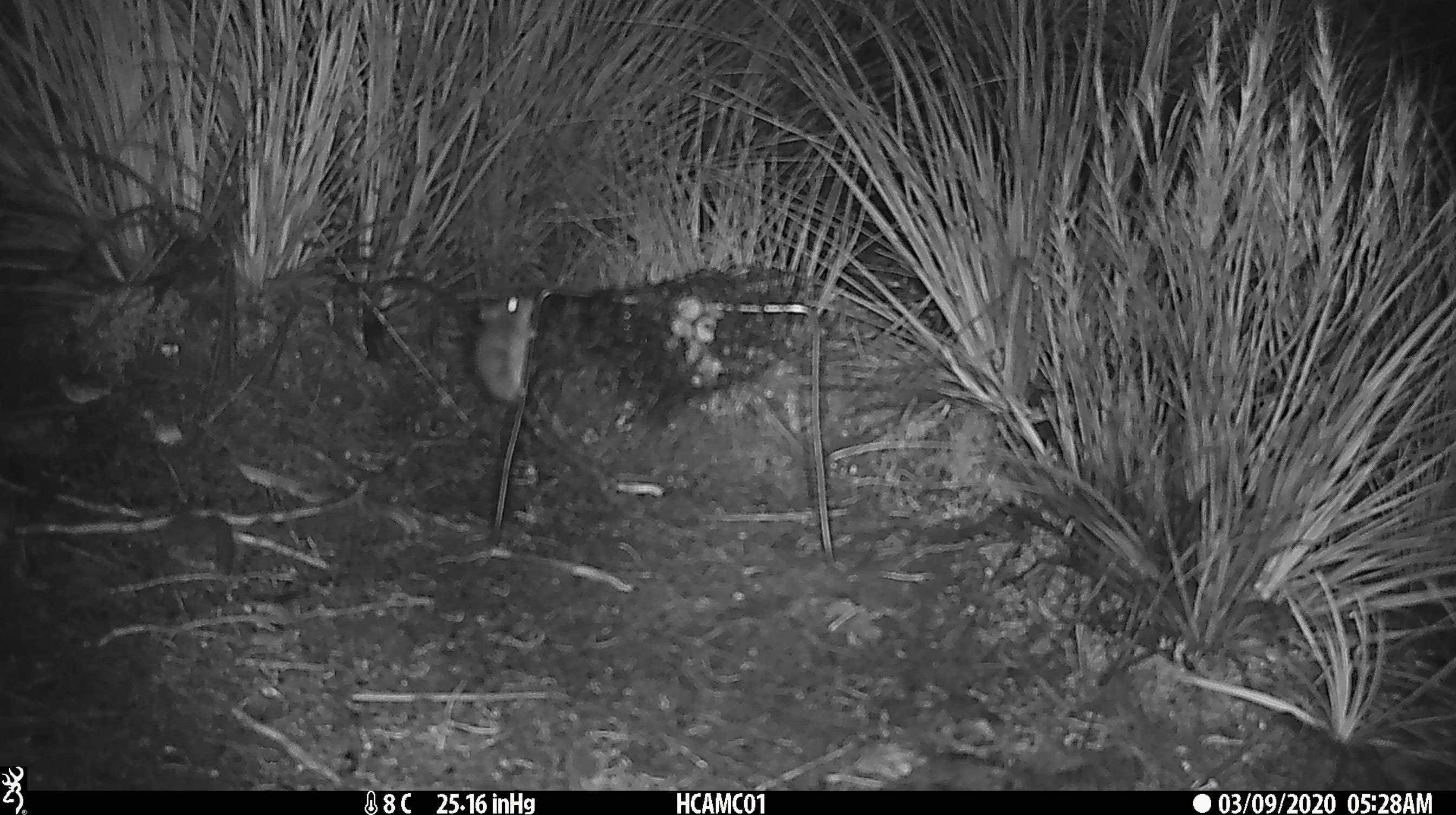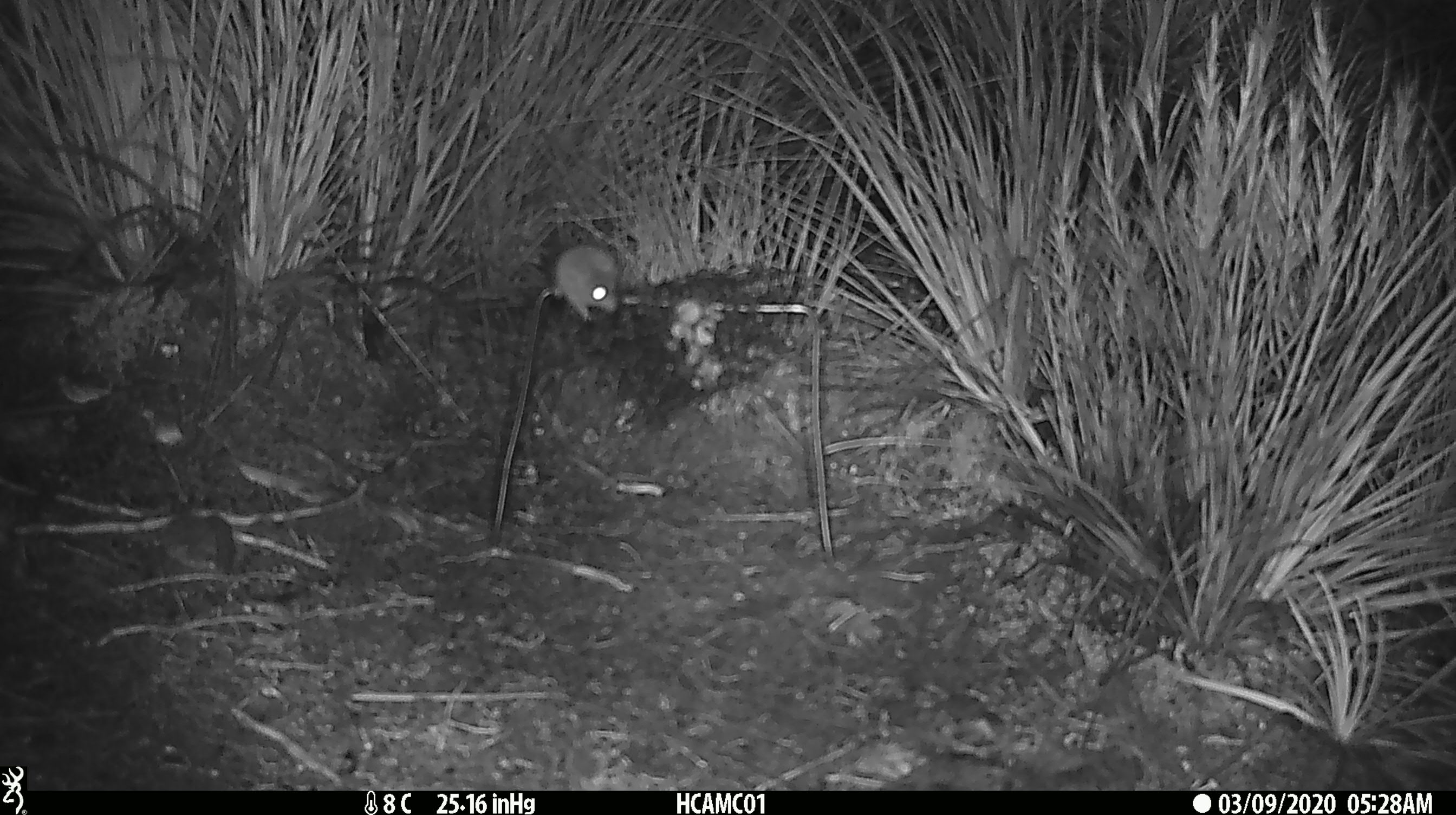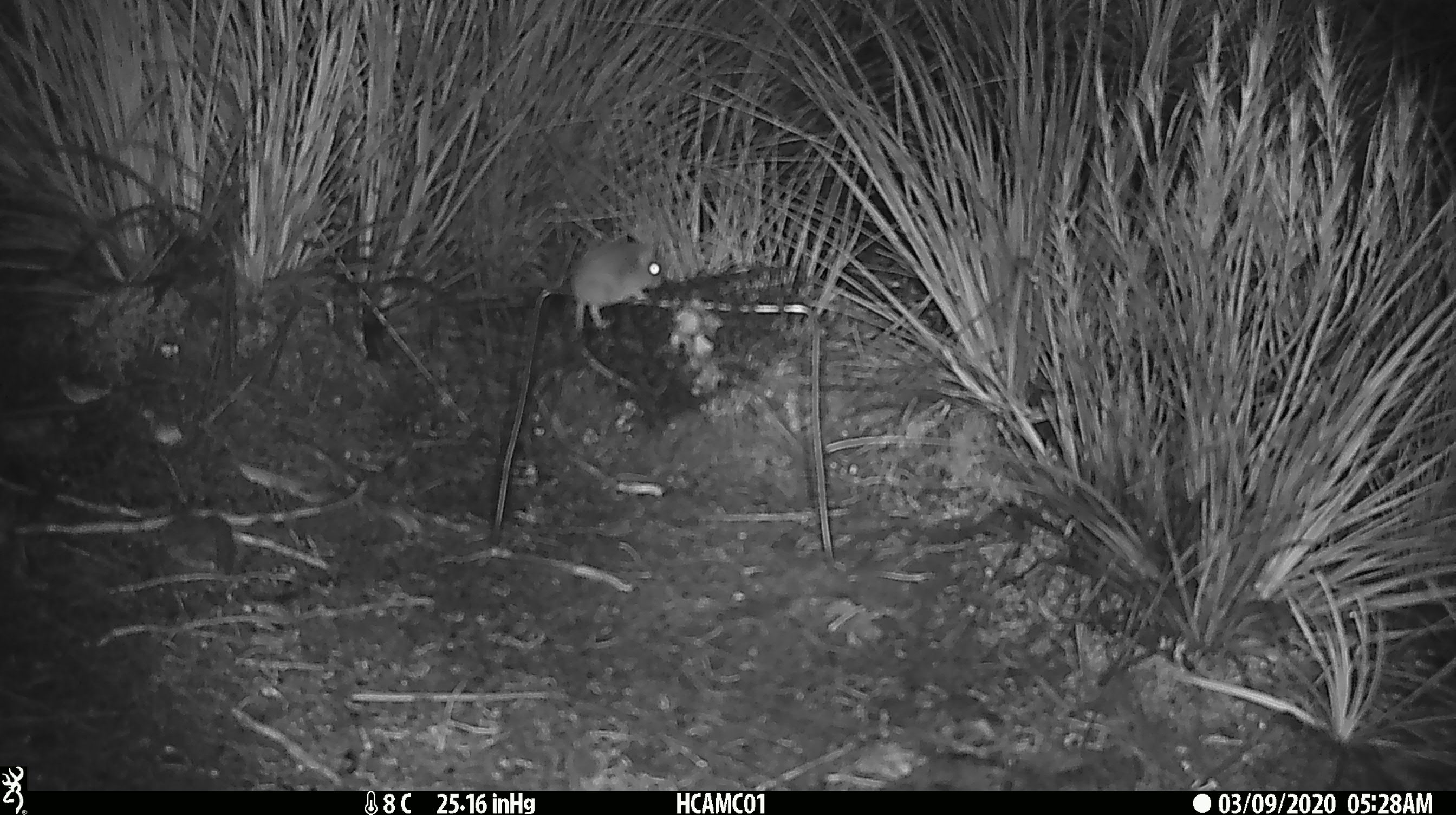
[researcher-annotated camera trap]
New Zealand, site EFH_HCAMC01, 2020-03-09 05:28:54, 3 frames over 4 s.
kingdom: Animalia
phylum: Chordata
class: Mammalia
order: Rodentia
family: Muridae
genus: Mus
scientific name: Mus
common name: mouse